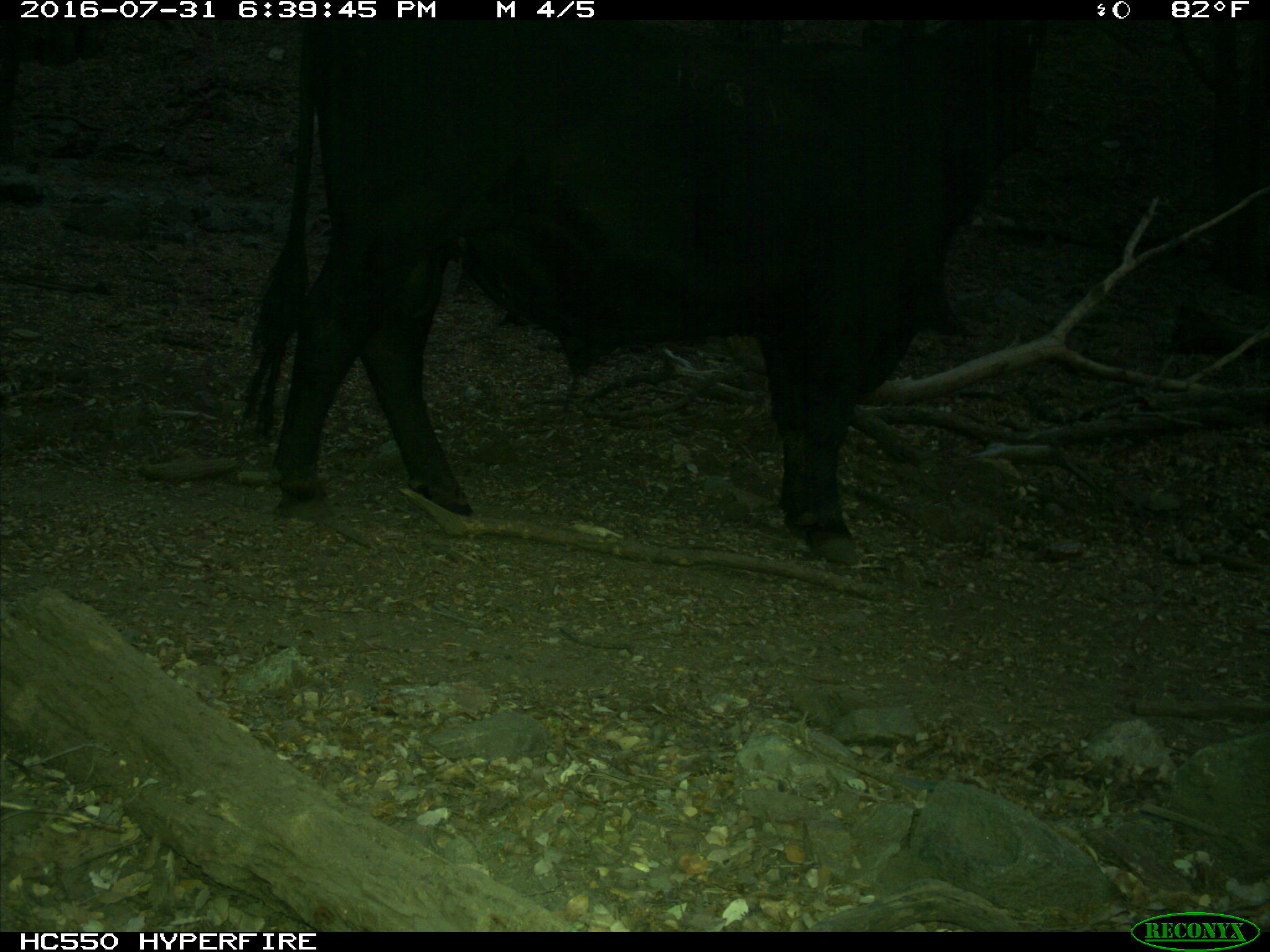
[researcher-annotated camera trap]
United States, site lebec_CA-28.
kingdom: Animalia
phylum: Chordata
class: Mammalia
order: Artiodactyla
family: Bovidae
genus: Bos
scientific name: Bos taurus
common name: domestic cow